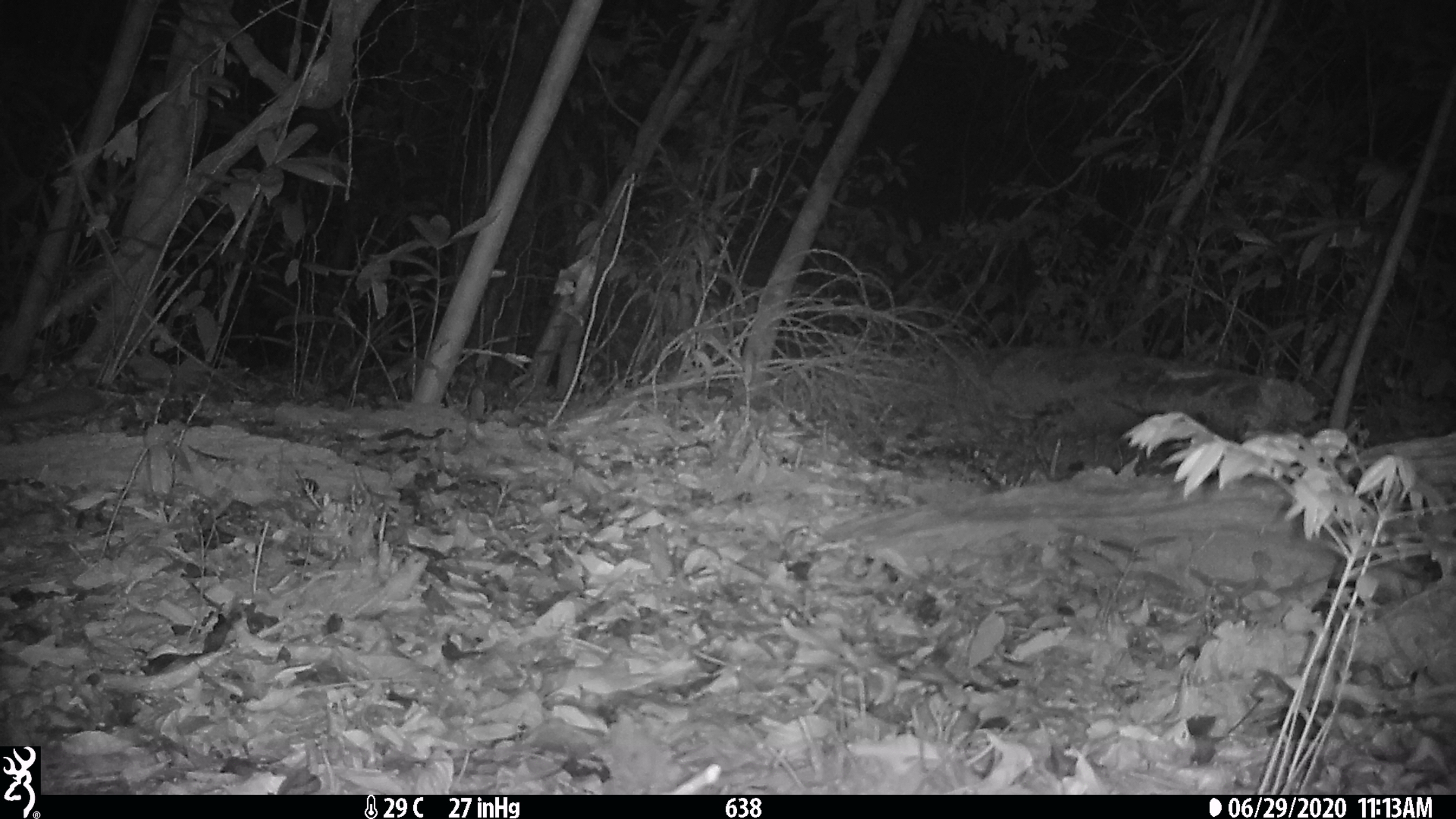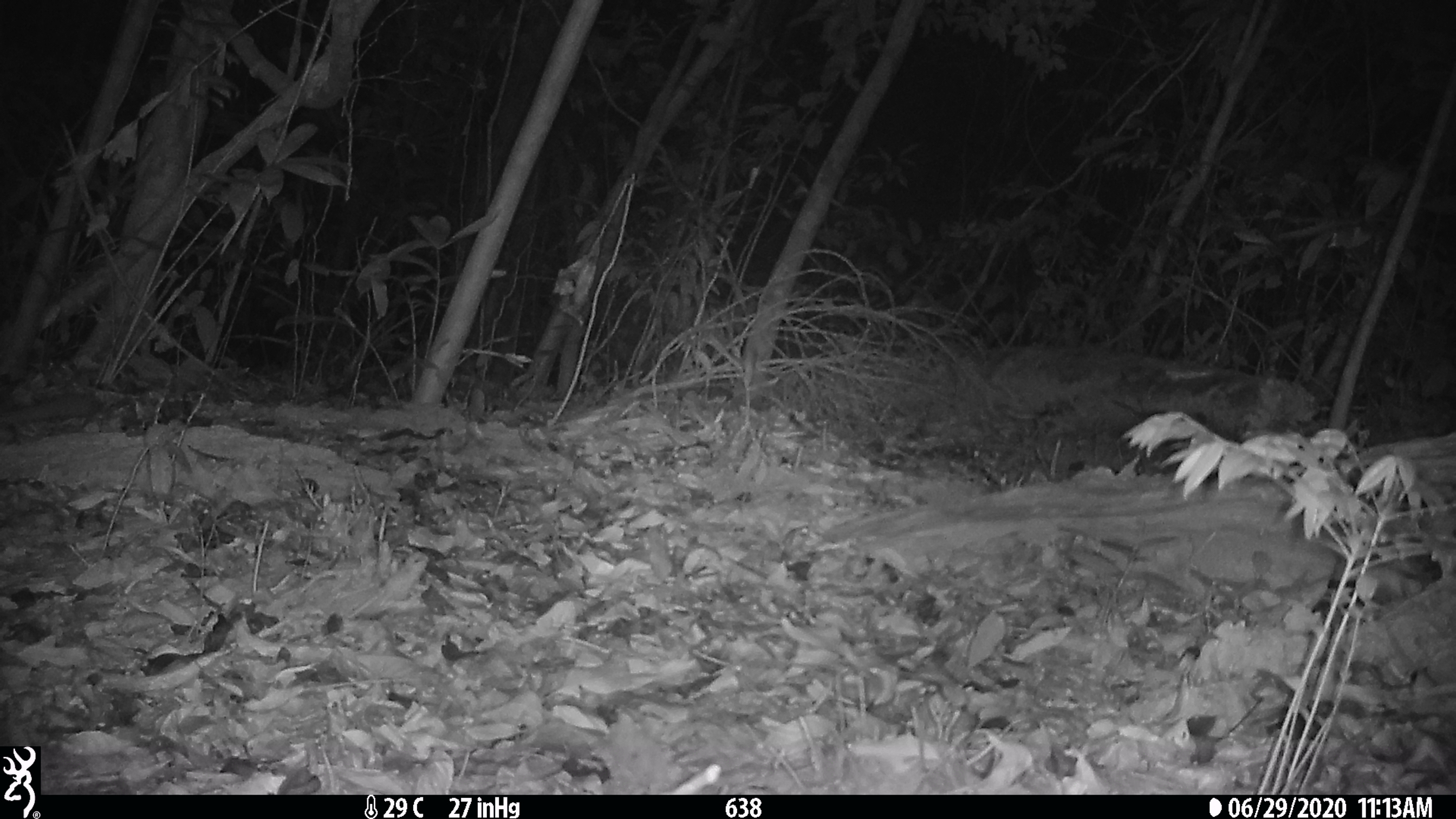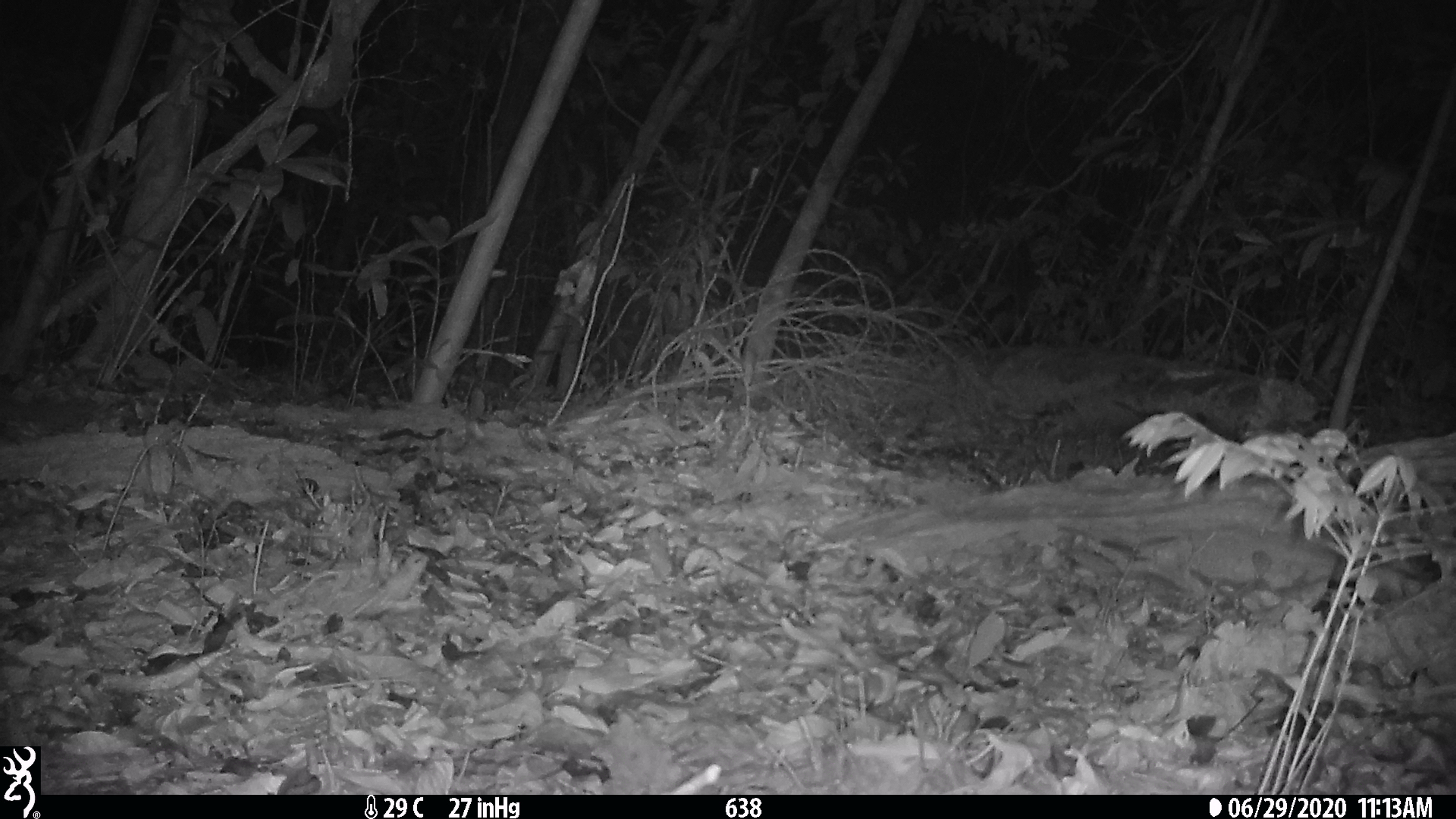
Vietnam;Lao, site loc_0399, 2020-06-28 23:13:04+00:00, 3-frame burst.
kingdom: Animalia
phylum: Chordata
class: Mammalia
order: Carnivora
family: Mustelidae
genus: Melogale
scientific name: Melogale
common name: ferret badger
Ferret badger (Melogale). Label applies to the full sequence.